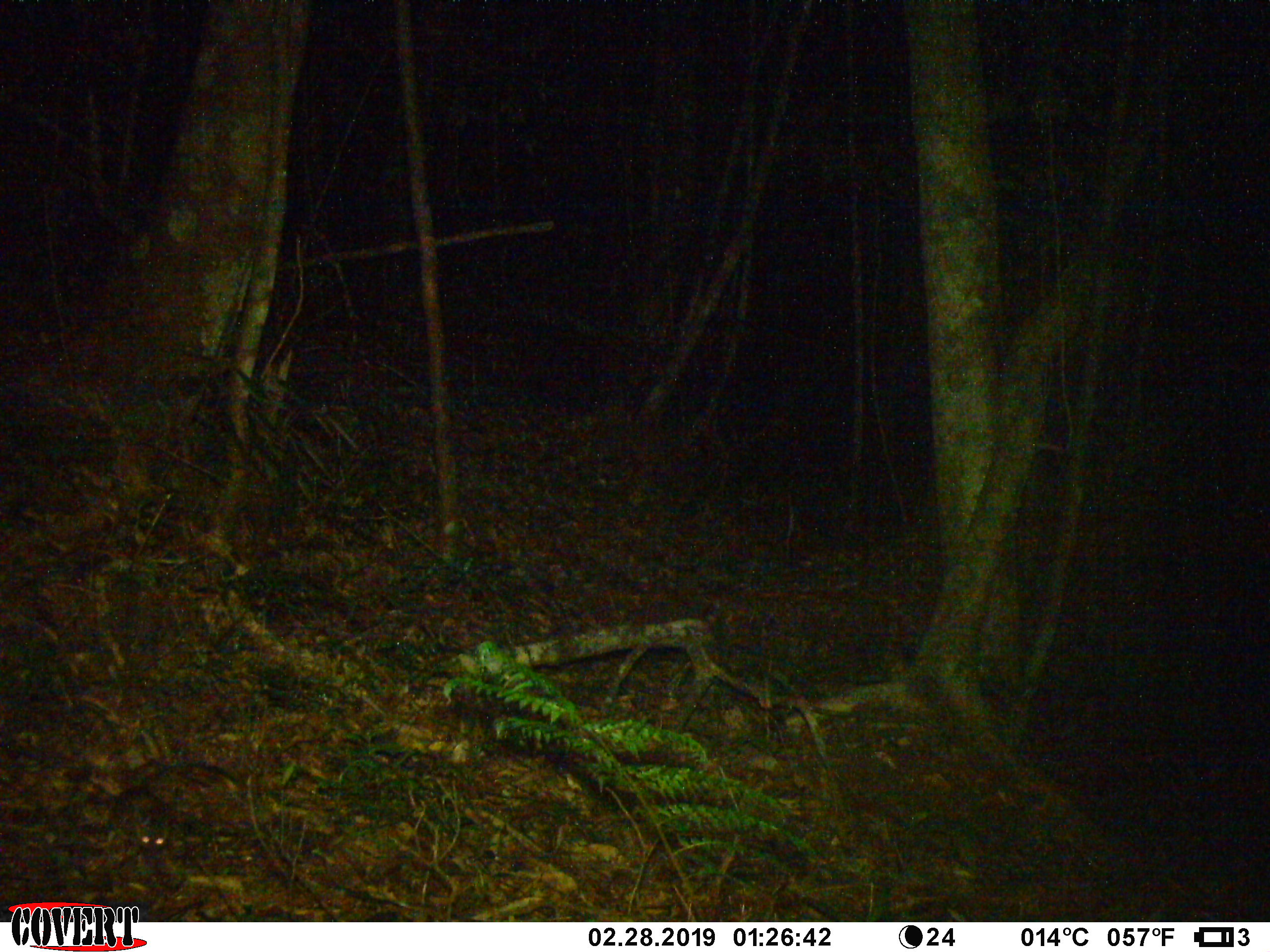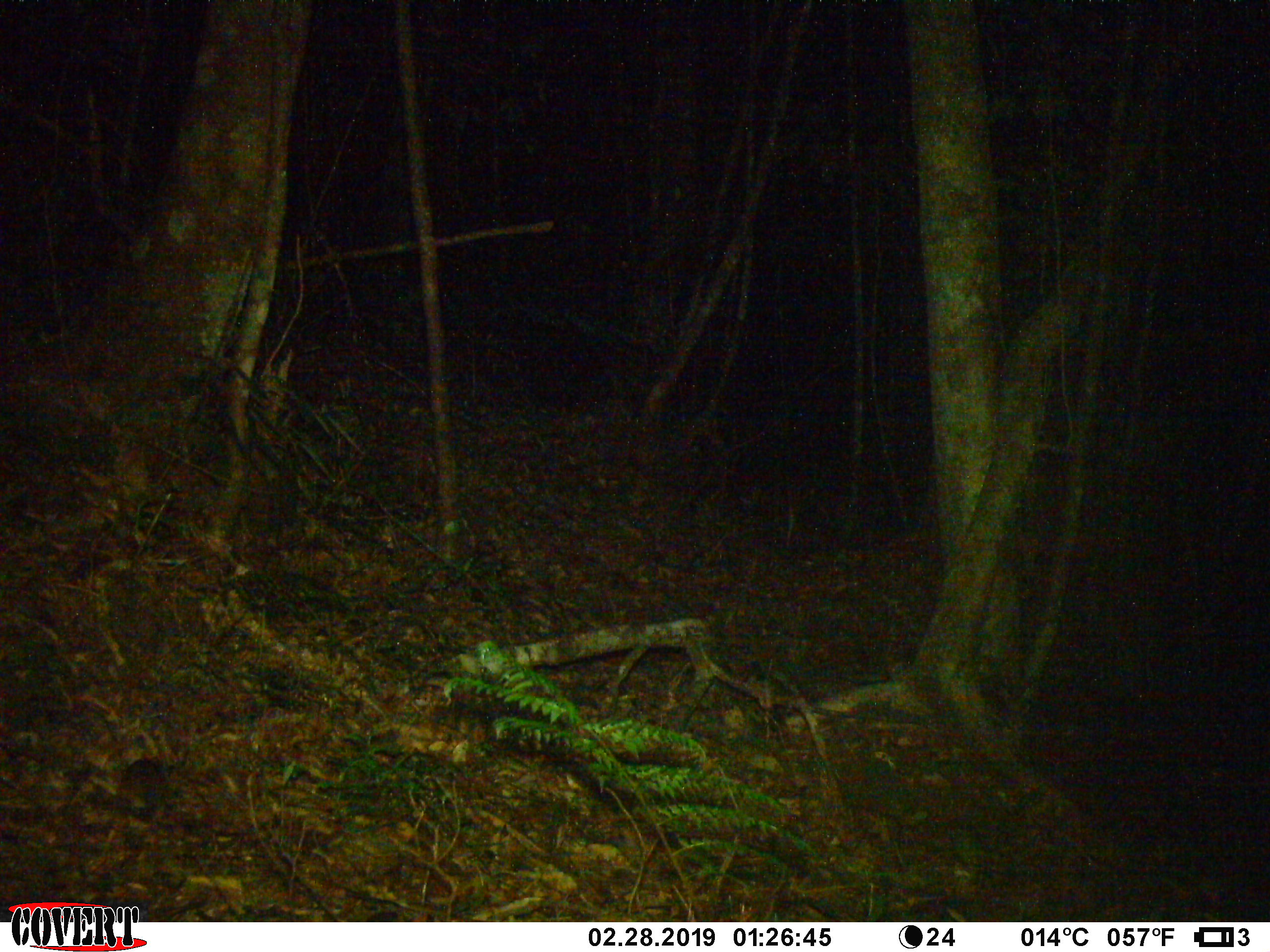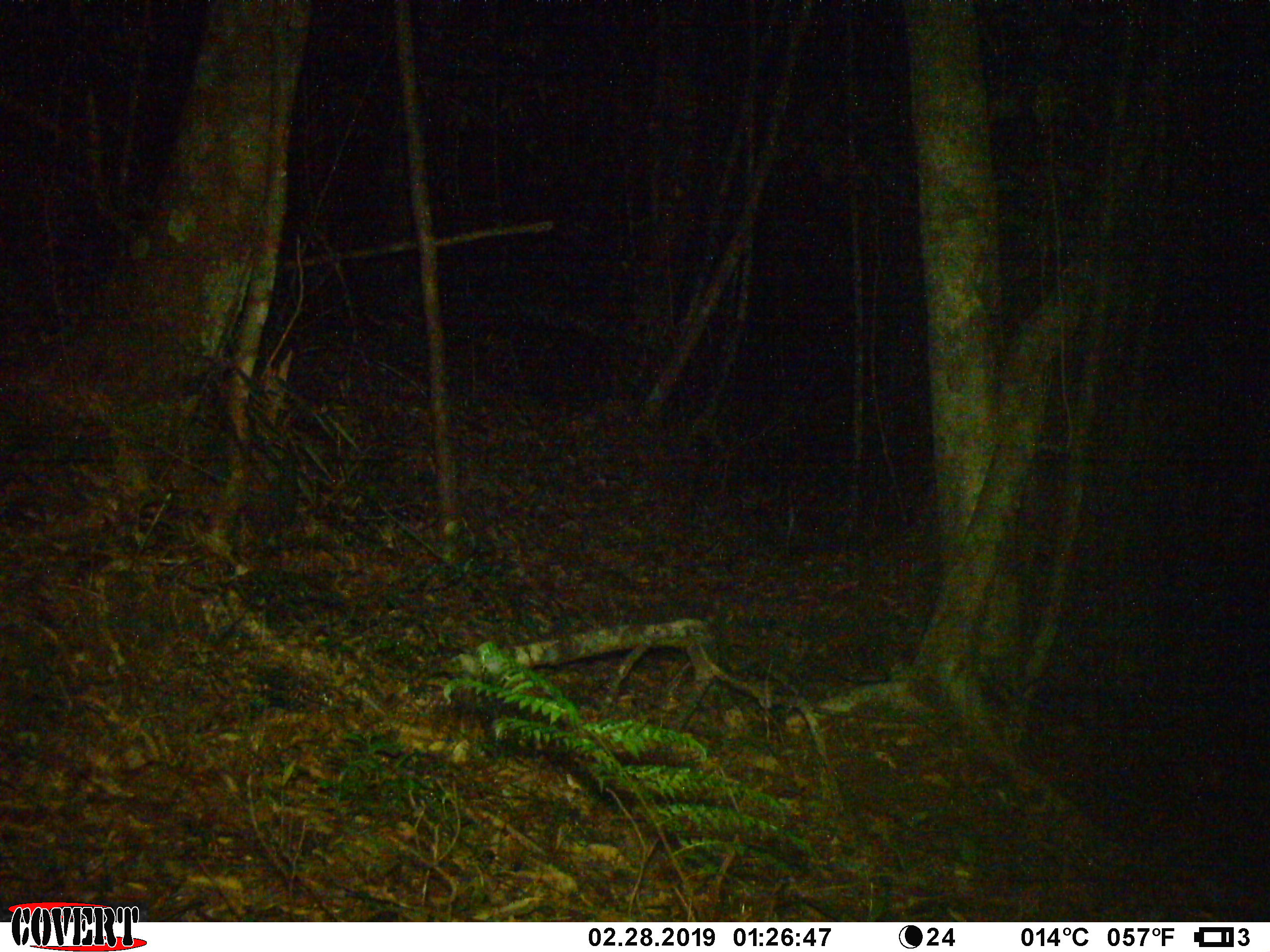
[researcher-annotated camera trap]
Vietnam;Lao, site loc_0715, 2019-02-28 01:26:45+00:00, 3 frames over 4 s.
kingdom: Animalia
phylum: Chordata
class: Mammalia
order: Rodentia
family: Muridae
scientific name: Muridae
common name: old-world mice and rats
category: unidentified murid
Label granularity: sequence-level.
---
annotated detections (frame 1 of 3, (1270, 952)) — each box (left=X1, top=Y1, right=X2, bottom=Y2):
unidentified murid: (left=89, top=781, right=169, bottom=852)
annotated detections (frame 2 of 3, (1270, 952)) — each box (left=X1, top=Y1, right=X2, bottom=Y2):
unidentified murid: (left=113, top=759, right=167, bottom=822)